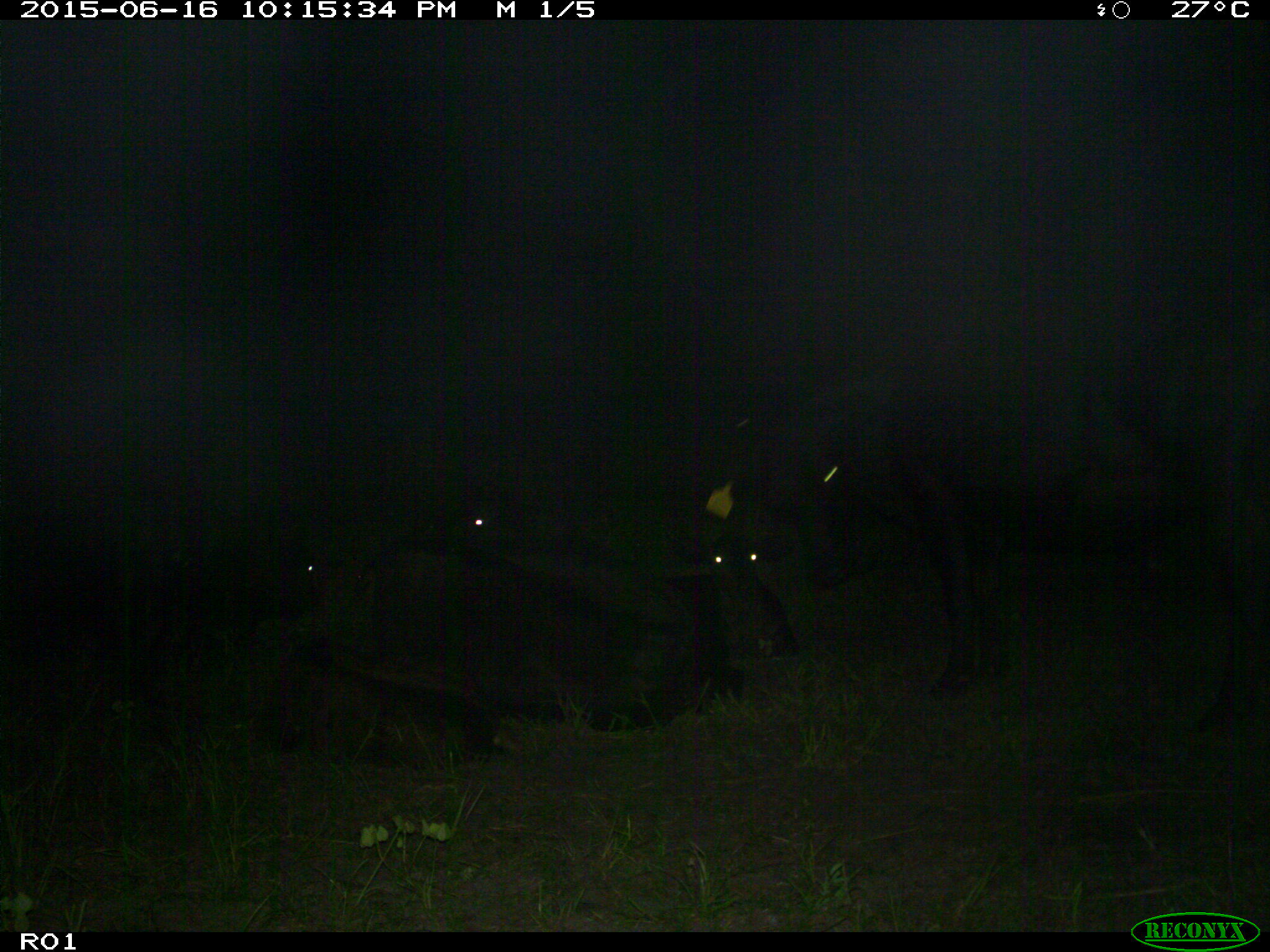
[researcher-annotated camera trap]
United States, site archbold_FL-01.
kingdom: Animalia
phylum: Chordata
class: Mammalia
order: Artiodactyla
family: Bovidae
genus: Bos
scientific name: Bos taurus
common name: domestic cow